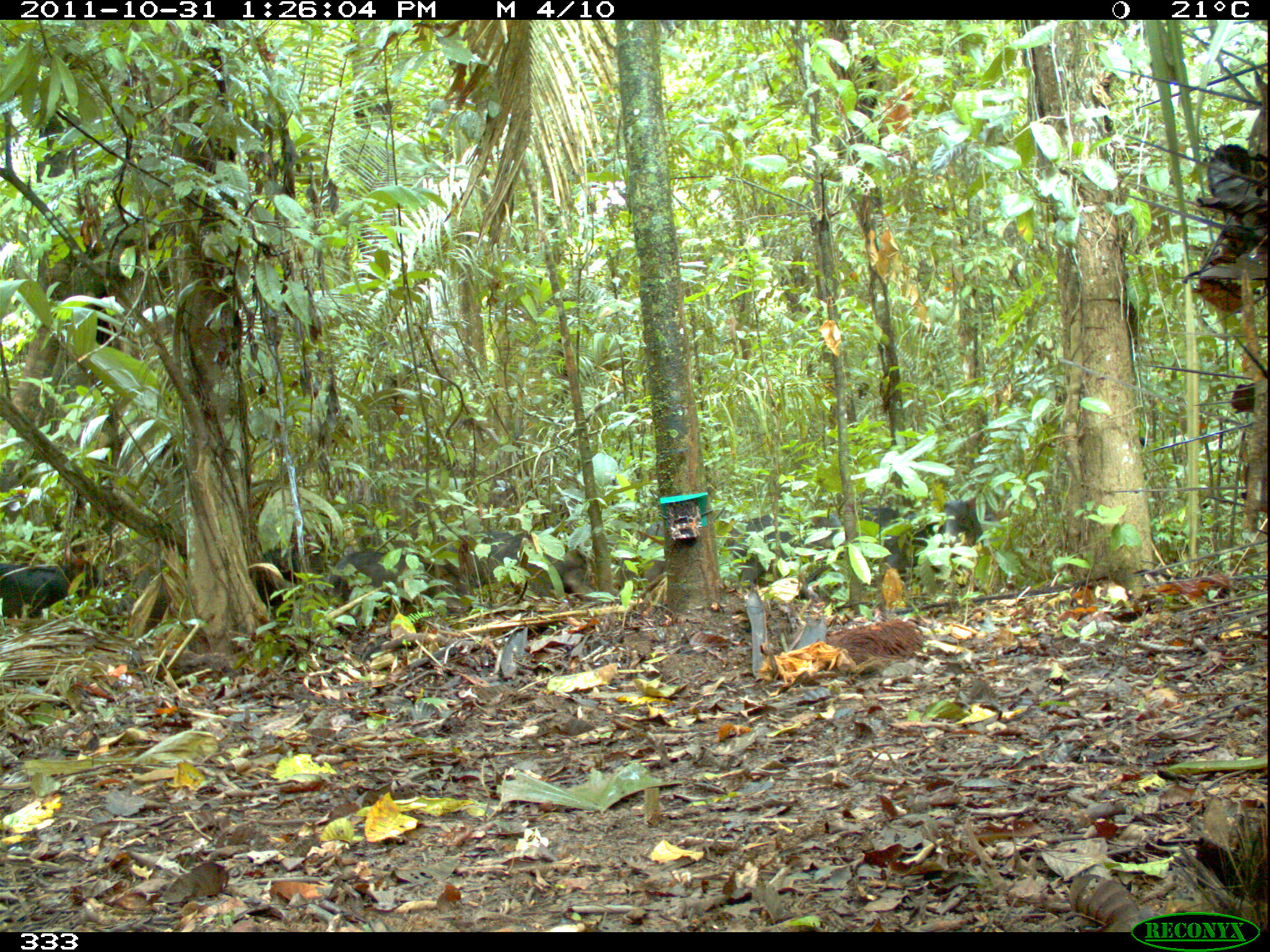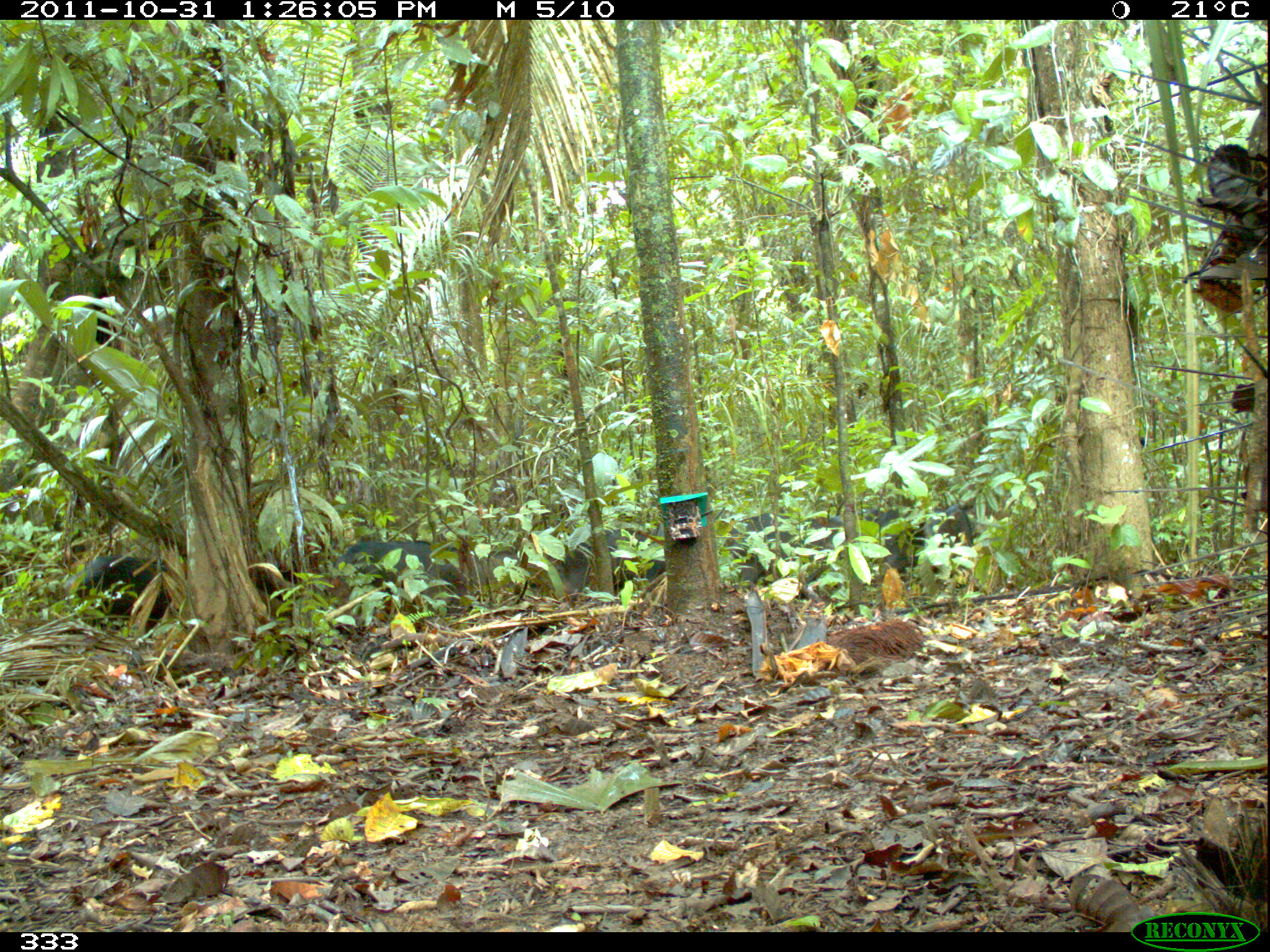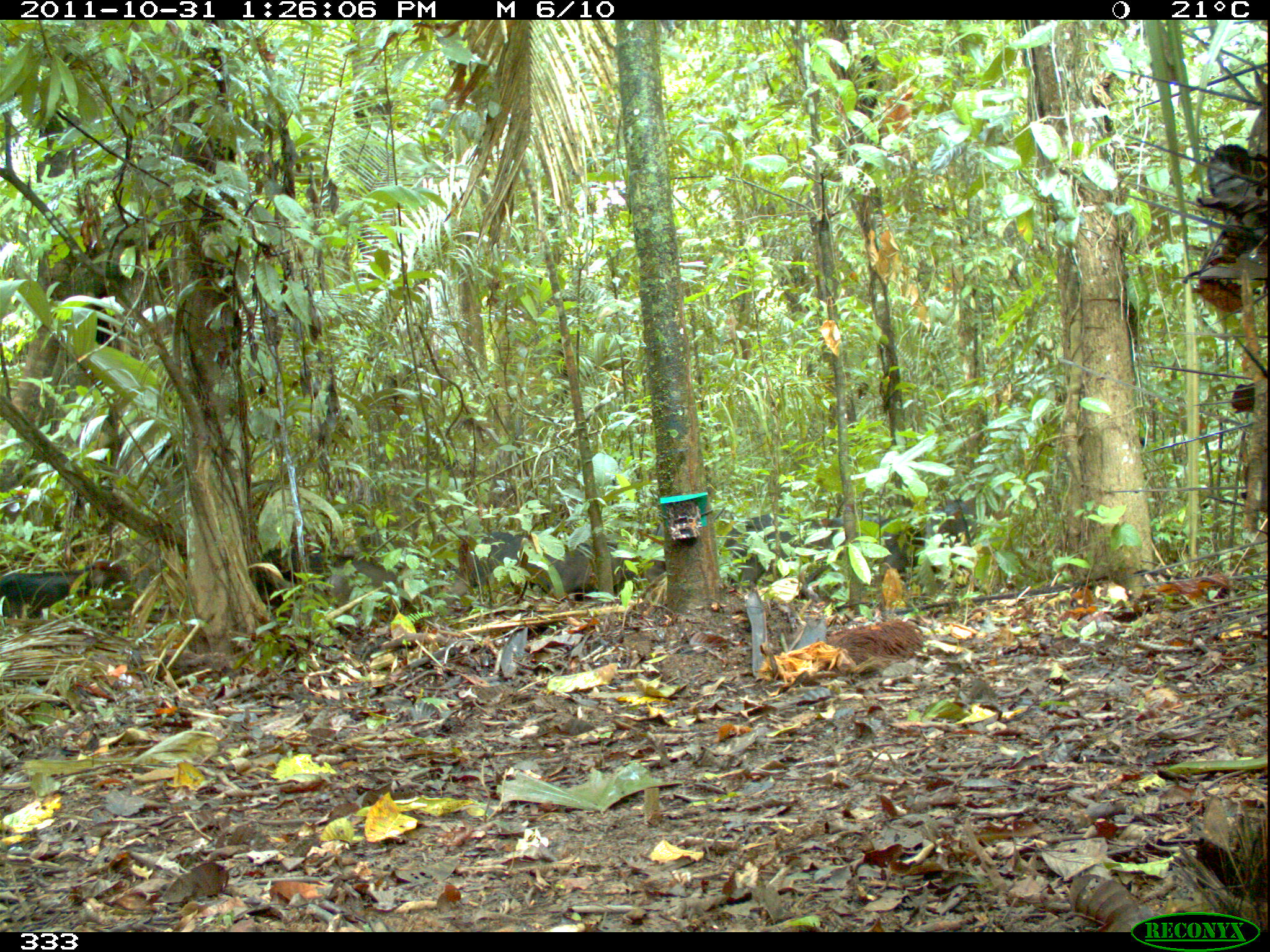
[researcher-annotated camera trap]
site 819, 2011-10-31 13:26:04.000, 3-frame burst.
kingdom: Animalia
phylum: Chordata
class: Mammalia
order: Artiodactyla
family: Tayassuidae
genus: Tayassu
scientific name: Tayassu pecari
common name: white-lipped peccary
Tayassu pecari (white-lipped peccary).